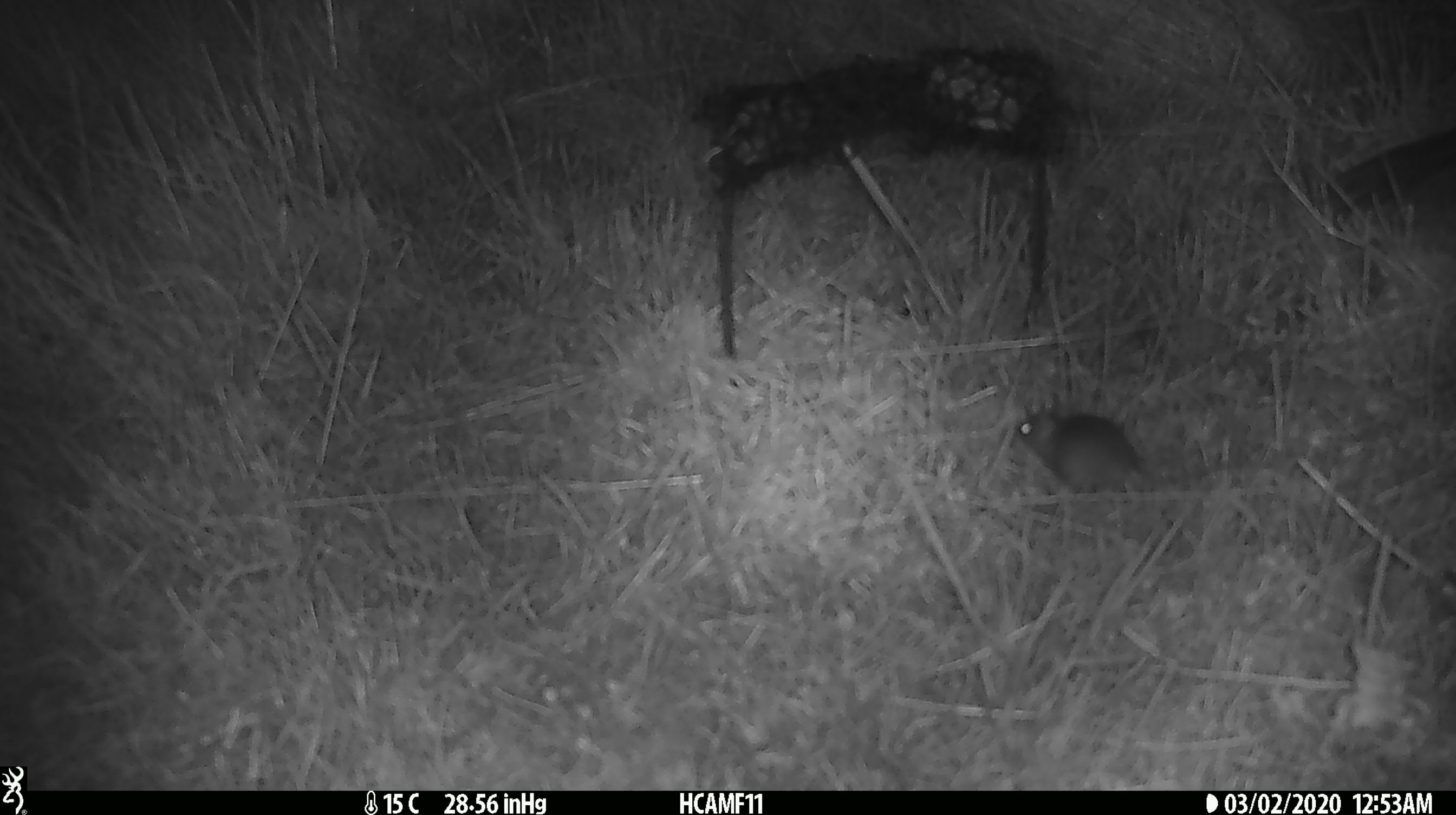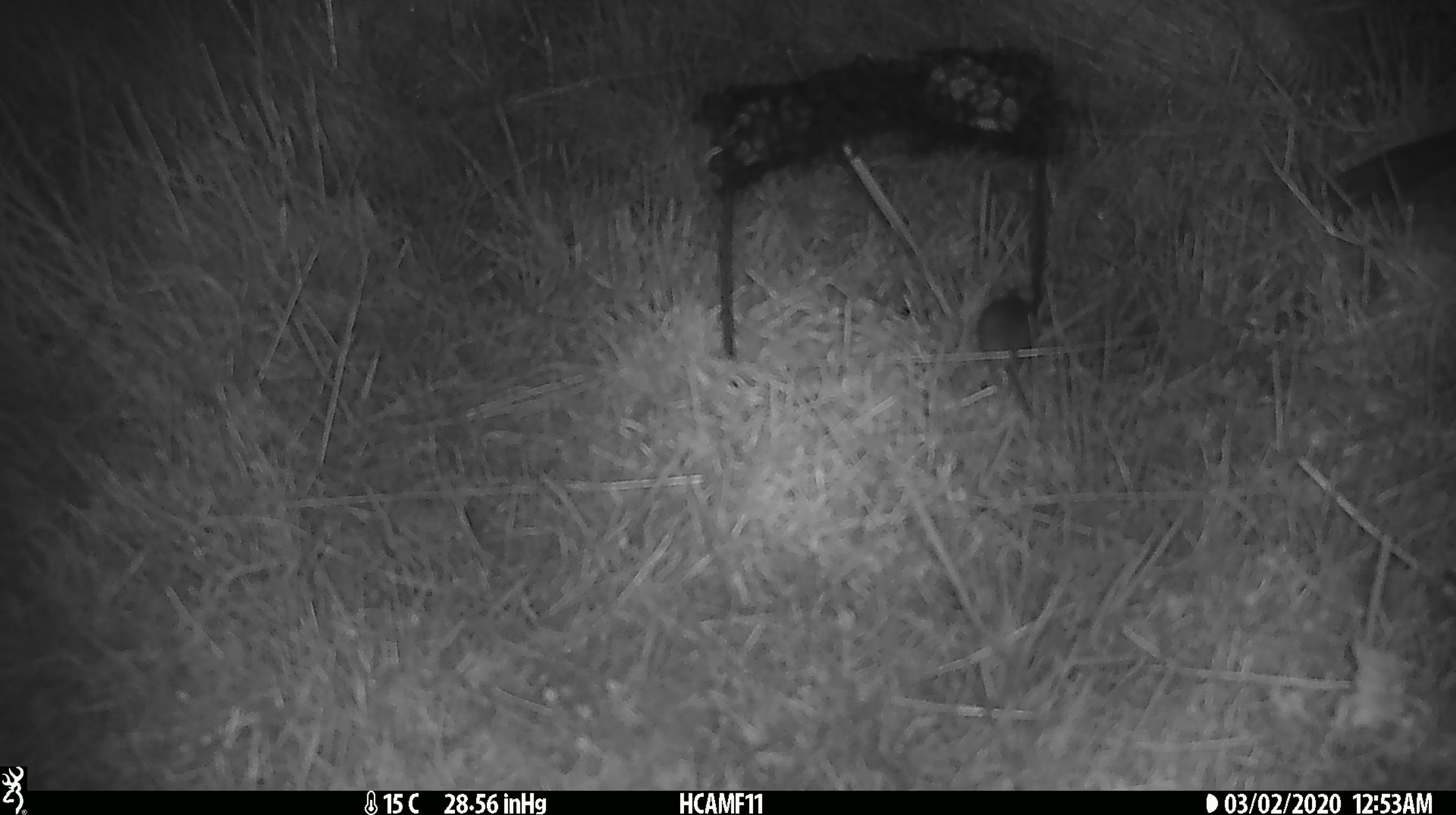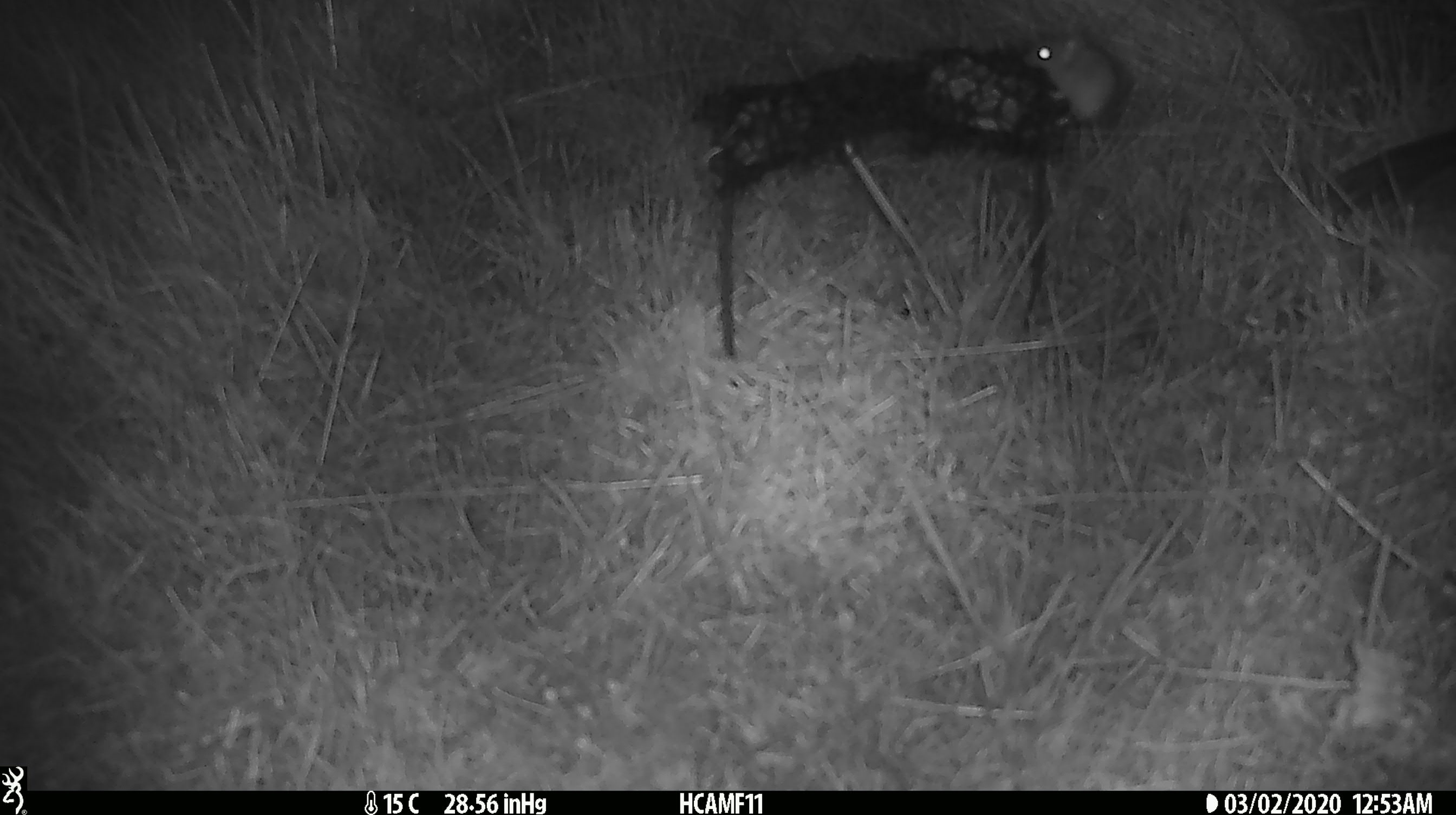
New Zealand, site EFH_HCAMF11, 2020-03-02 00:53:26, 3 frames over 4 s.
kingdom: Animalia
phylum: Chordata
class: Mammalia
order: Rodentia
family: Muridae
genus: Mus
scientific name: Mus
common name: mouse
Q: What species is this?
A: Mouse (Mus).